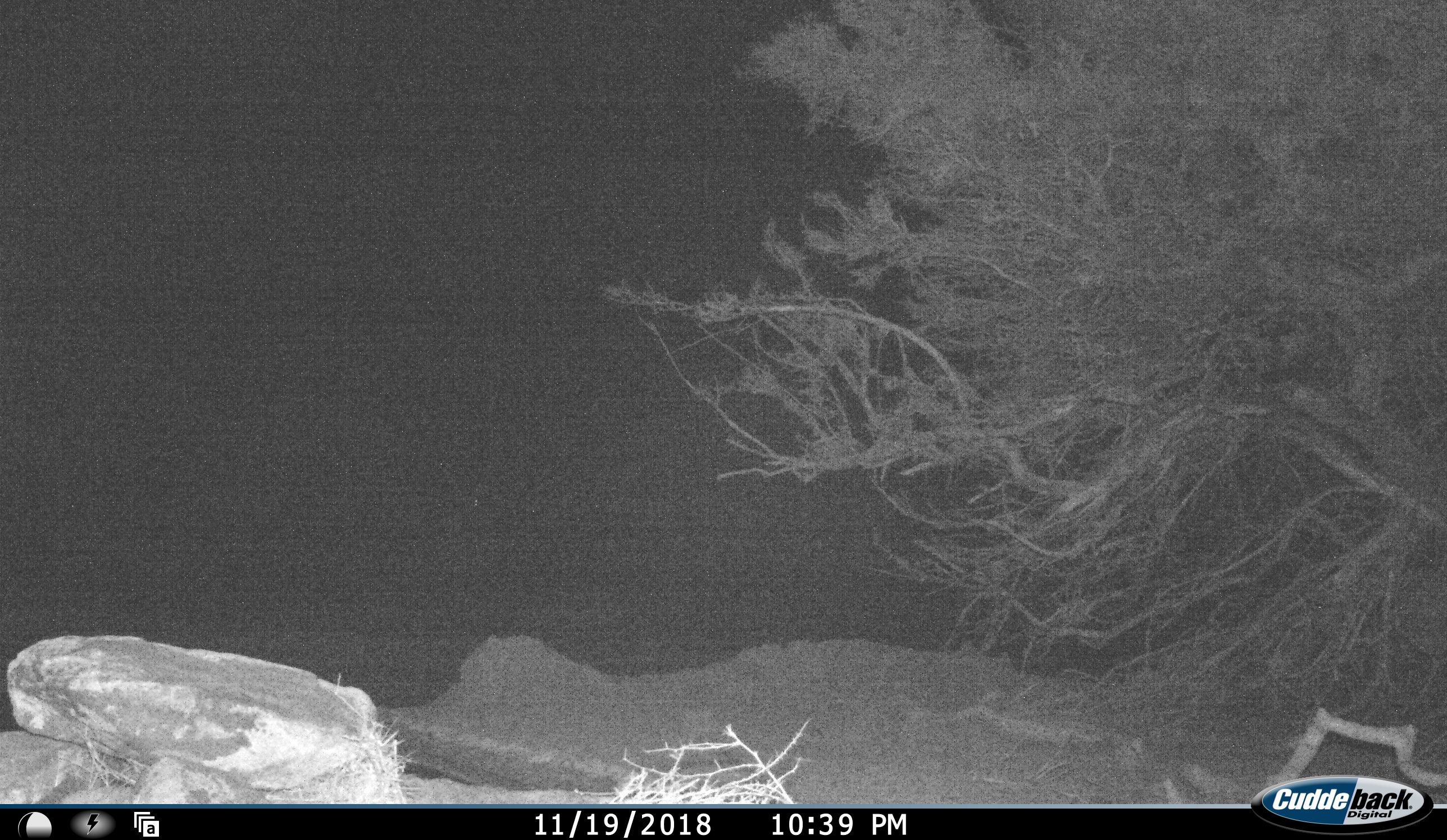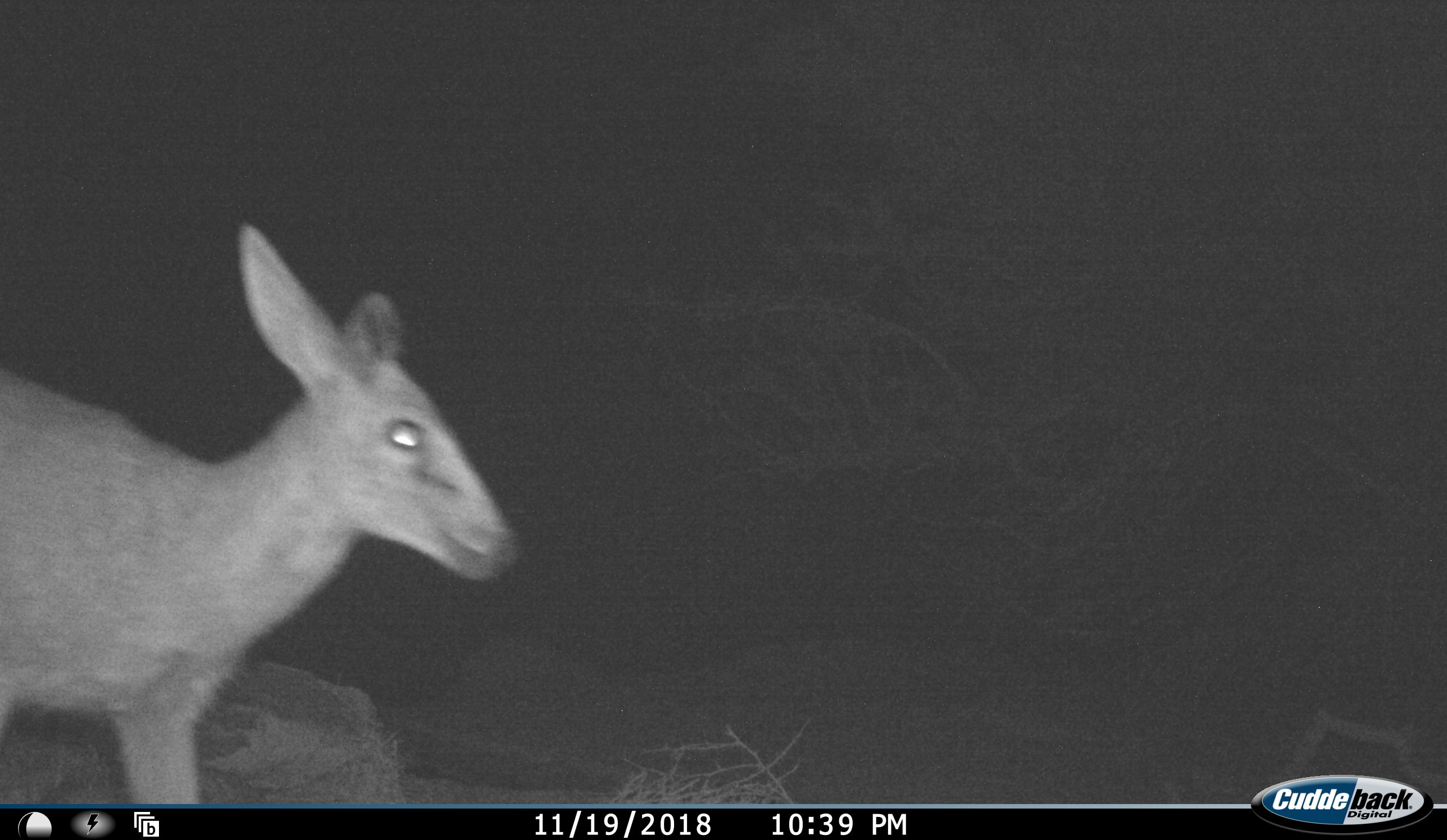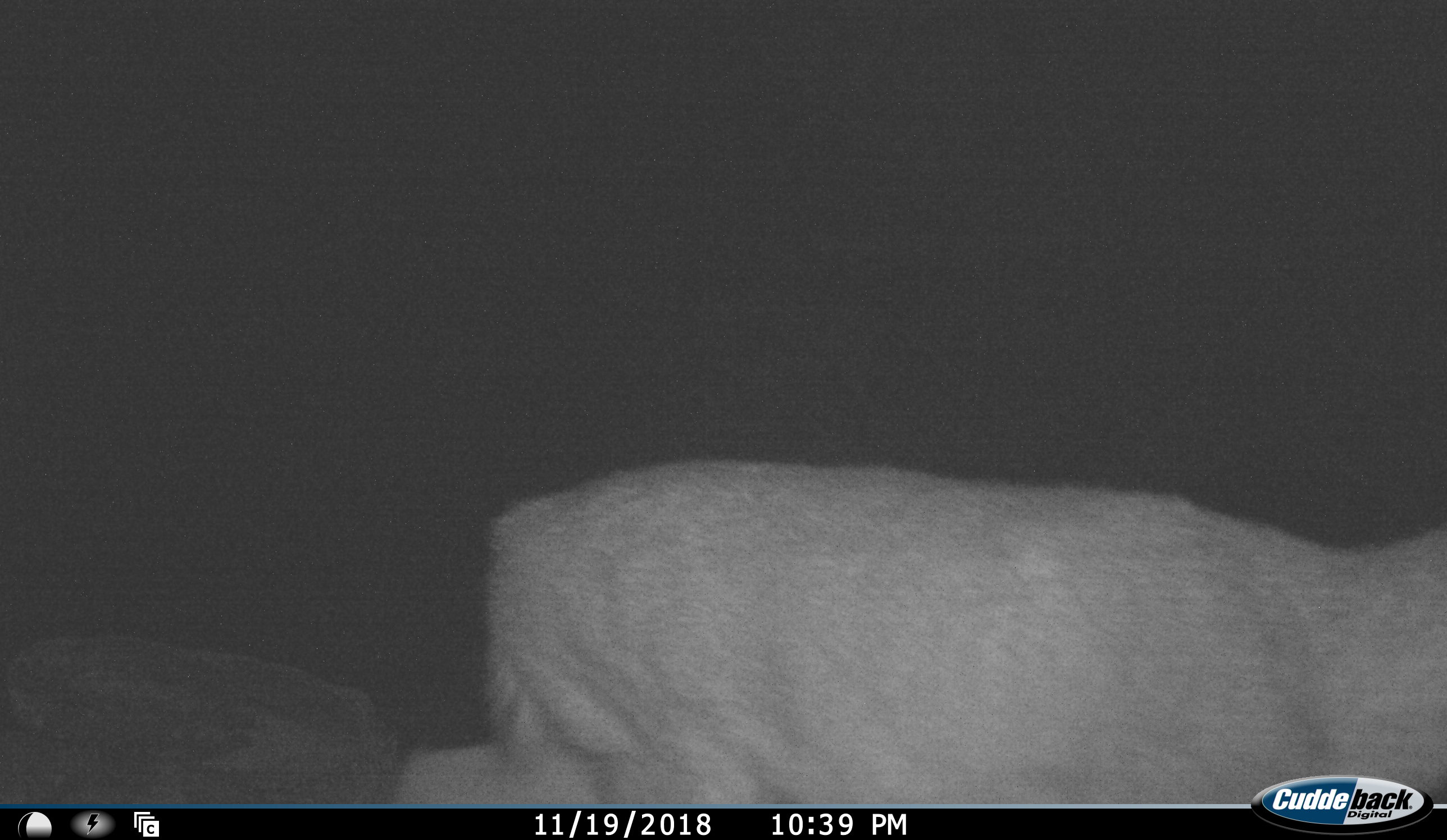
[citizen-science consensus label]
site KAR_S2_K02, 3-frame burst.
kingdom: Animalia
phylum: Chordata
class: Mammalia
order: Artiodactyla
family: Bovidae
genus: Sylvicapra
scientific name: Sylvicapra grimmia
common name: common duiker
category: duikercommongrey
Duikercommongrey (common duiker) (Sylvicapra grimmia), count 1. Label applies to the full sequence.